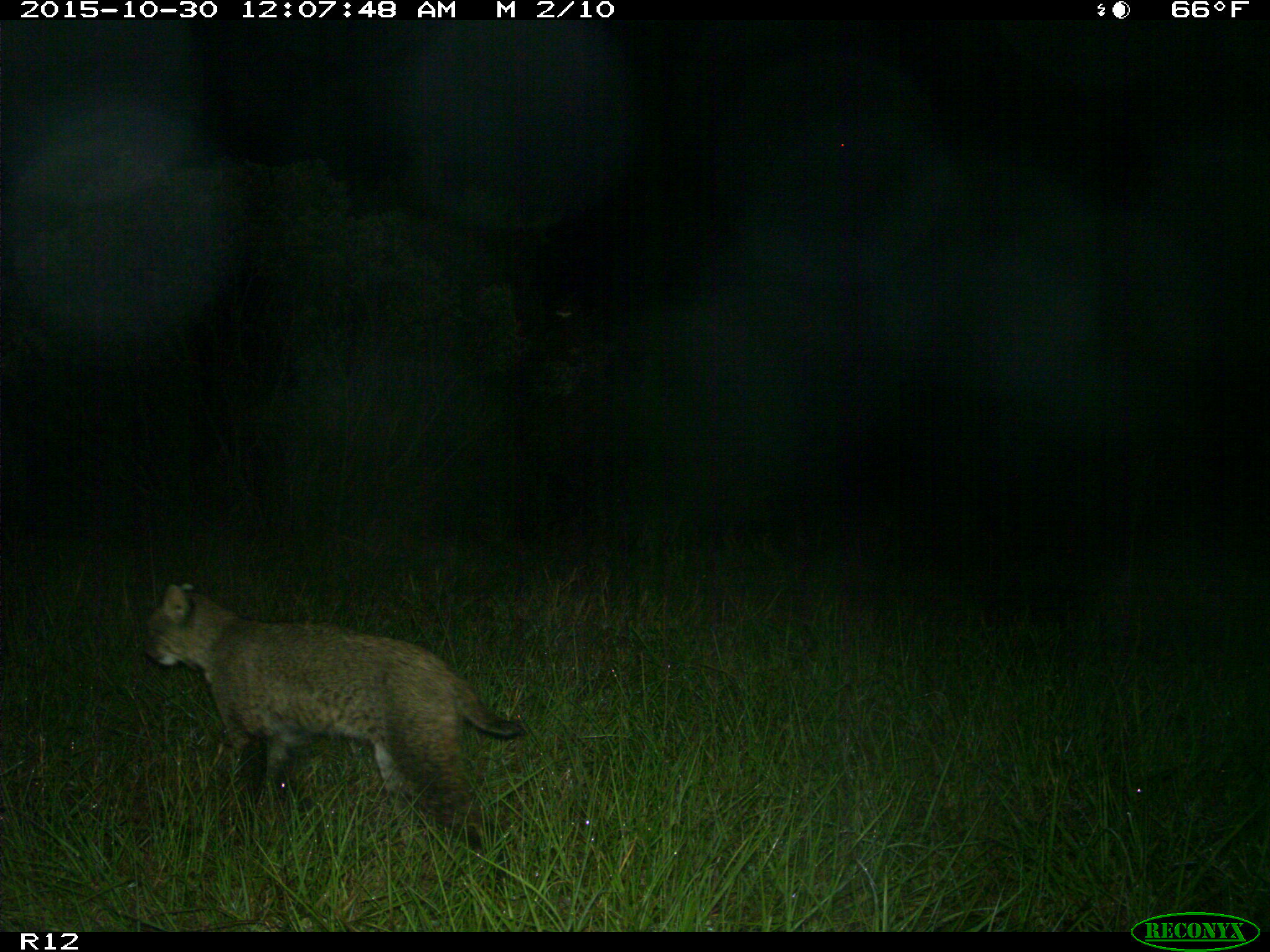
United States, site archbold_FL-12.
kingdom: Animalia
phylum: Chordata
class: Mammalia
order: Carnivora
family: Felidae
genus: Lynx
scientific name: Lynx rufus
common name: bobcat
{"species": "Lynx rufus (bobcat)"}